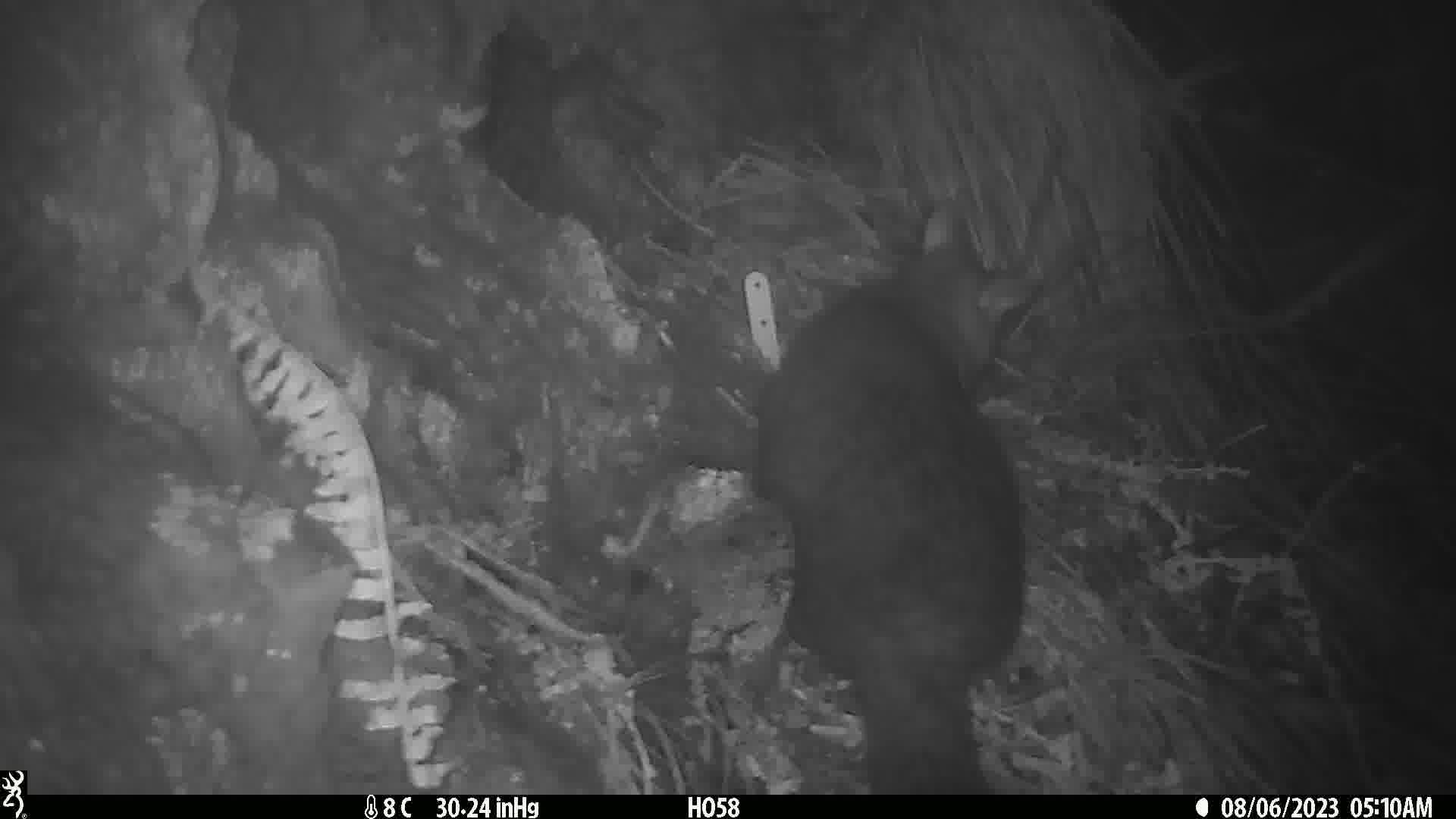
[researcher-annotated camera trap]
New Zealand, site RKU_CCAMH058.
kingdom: Animalia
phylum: Chordata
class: Mammalia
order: Diprotodontia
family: Phalangeridae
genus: Trichosurus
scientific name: Trichosurus vulpecula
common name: common brushtail possum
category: possum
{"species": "possum (common brushtail possum) (Trichosurus vulpecula)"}